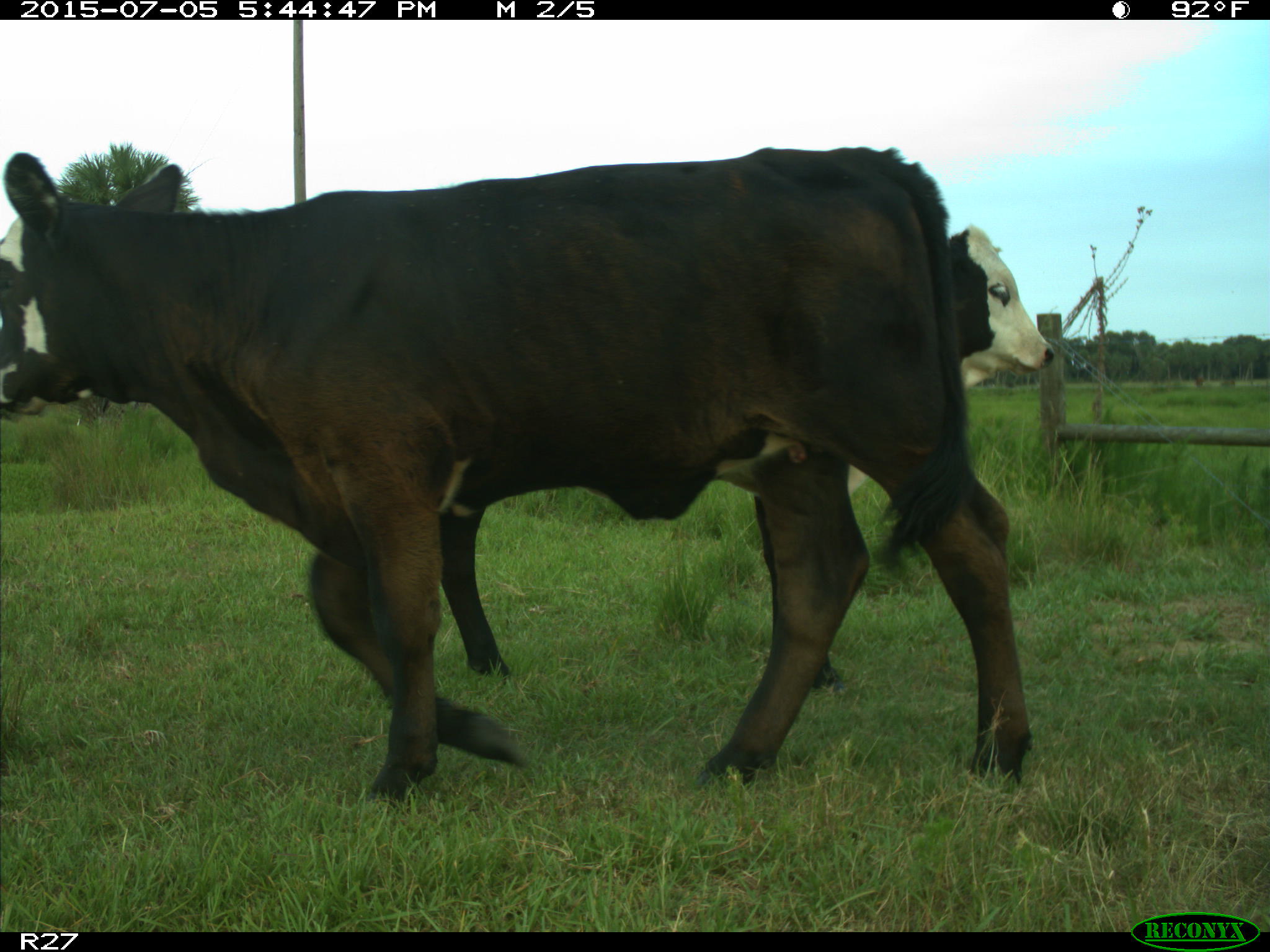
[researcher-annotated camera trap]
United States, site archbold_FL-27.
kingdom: Animalia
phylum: Chordata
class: Mammalia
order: Artiodactyla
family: Bovidae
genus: Bos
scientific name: Bos taurus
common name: domestic cow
Bos taurus (domestic cow).